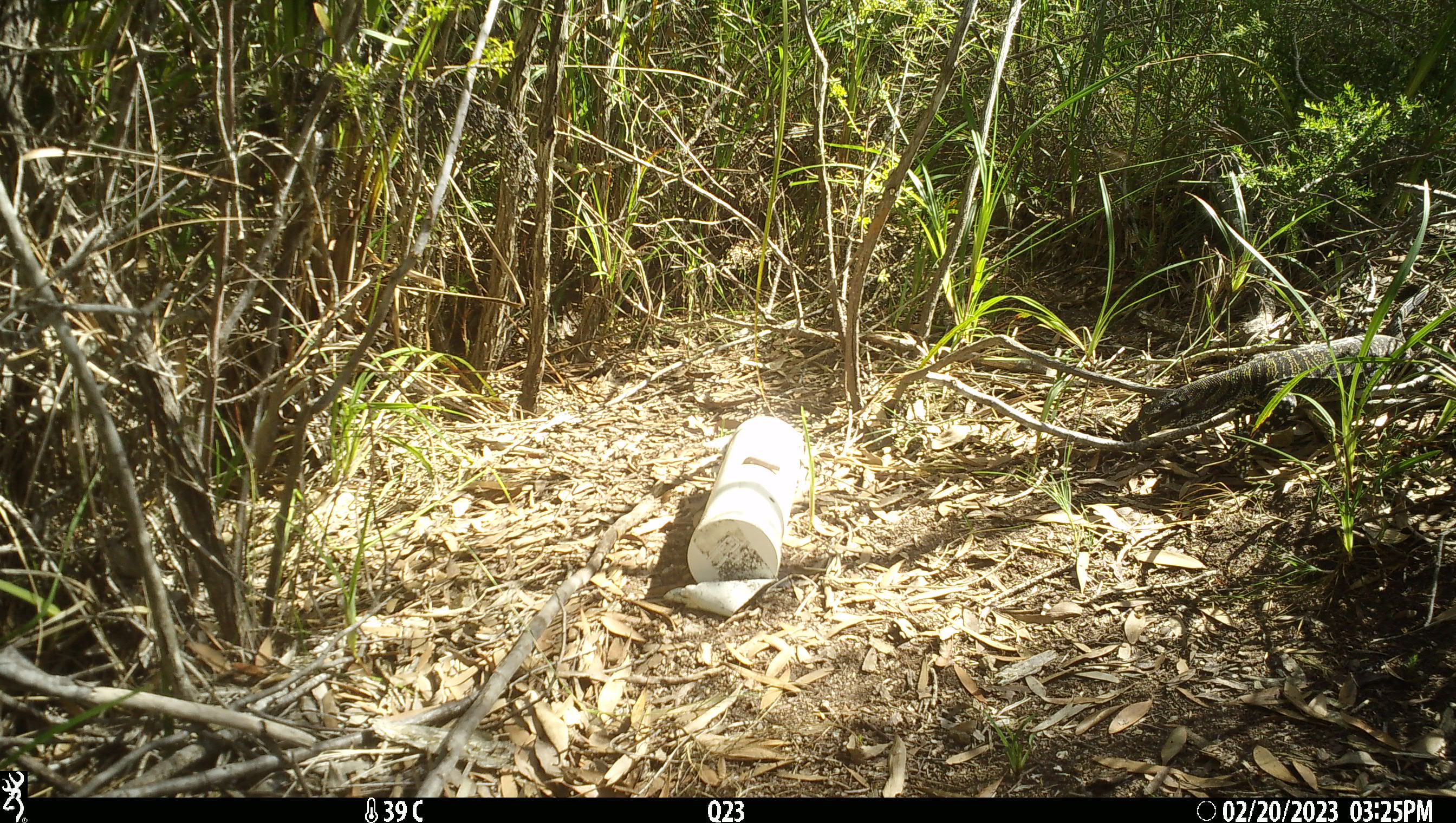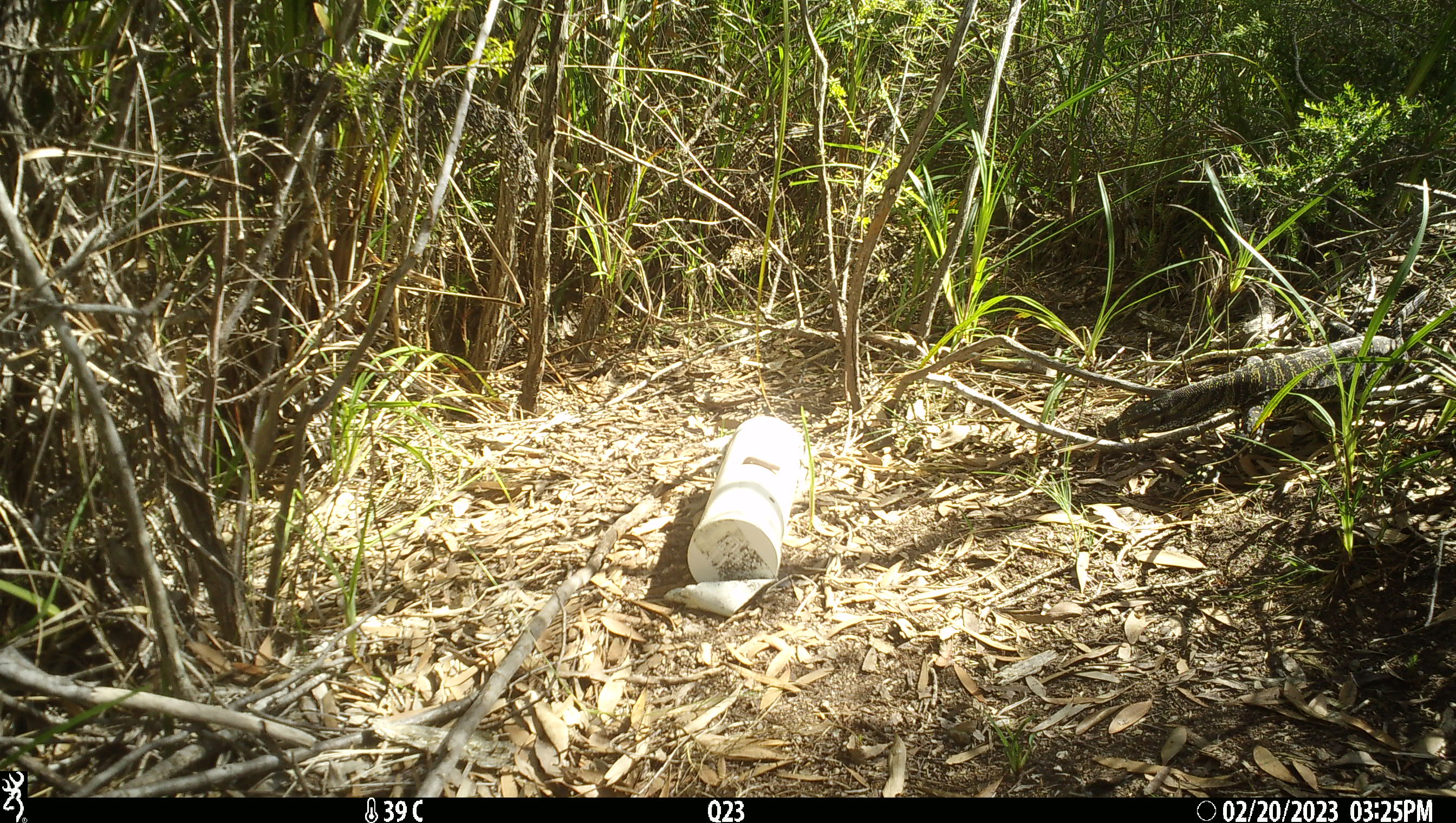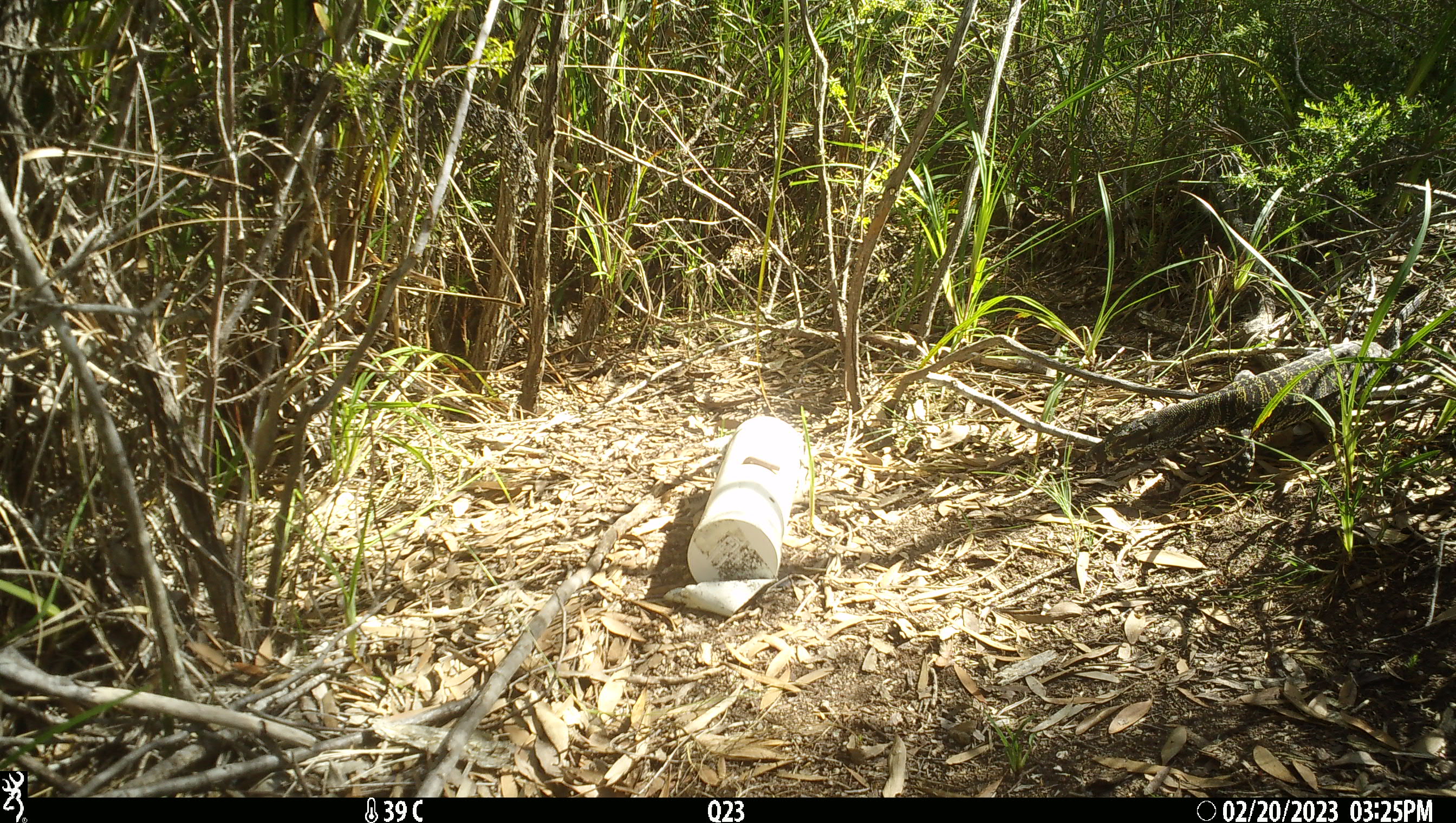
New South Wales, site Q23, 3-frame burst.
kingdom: Animalia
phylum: Chordata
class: Reptilia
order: Squamata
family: Varanidae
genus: Varanus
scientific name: Varanus varius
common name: lace monitor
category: goanna